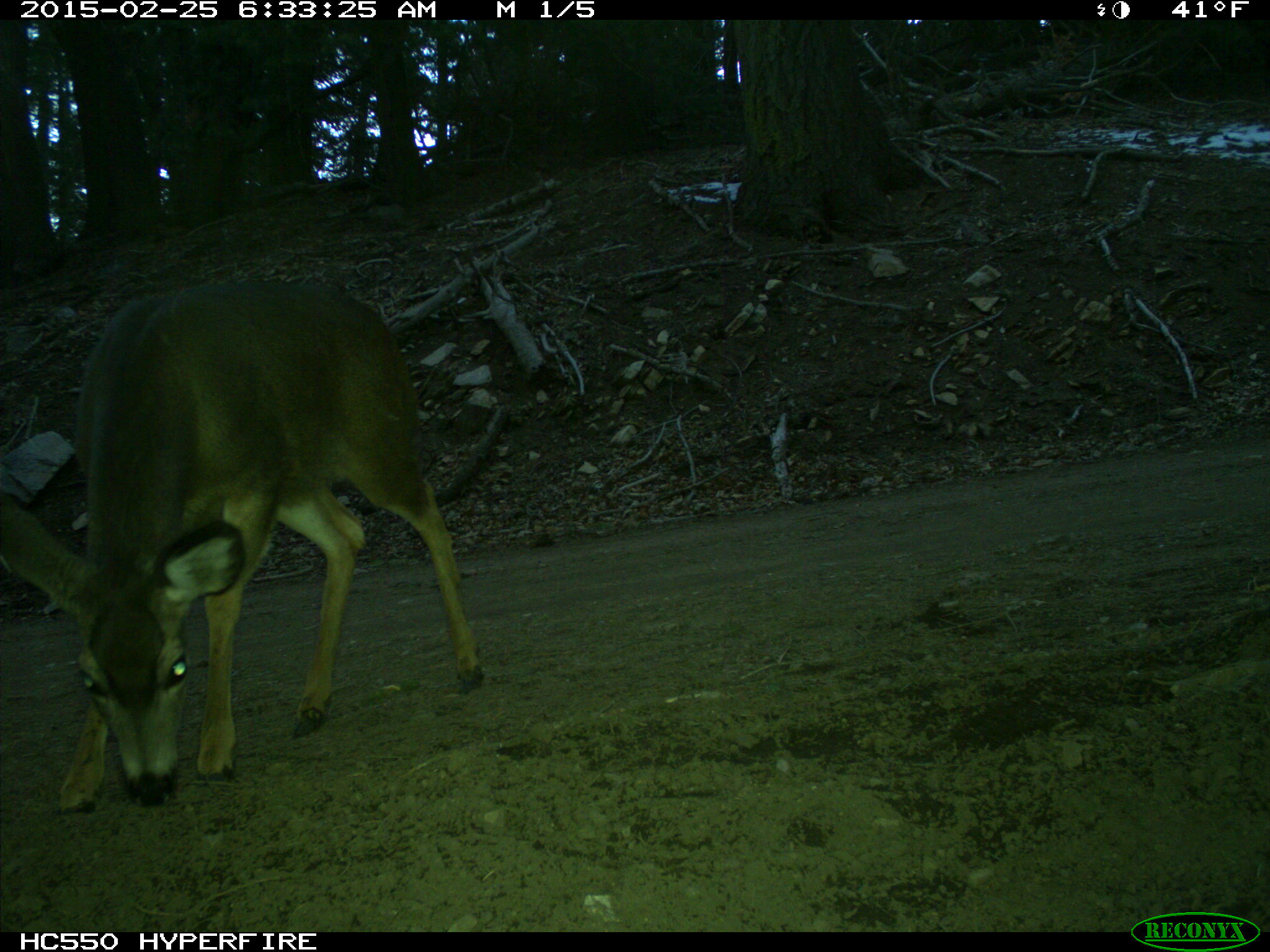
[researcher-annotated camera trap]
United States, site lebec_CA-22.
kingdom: Animalia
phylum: Chordata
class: Mammalia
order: Artiodactyla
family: Cervidae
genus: Odocoileus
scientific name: Odocoileus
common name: deer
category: unidentified deer